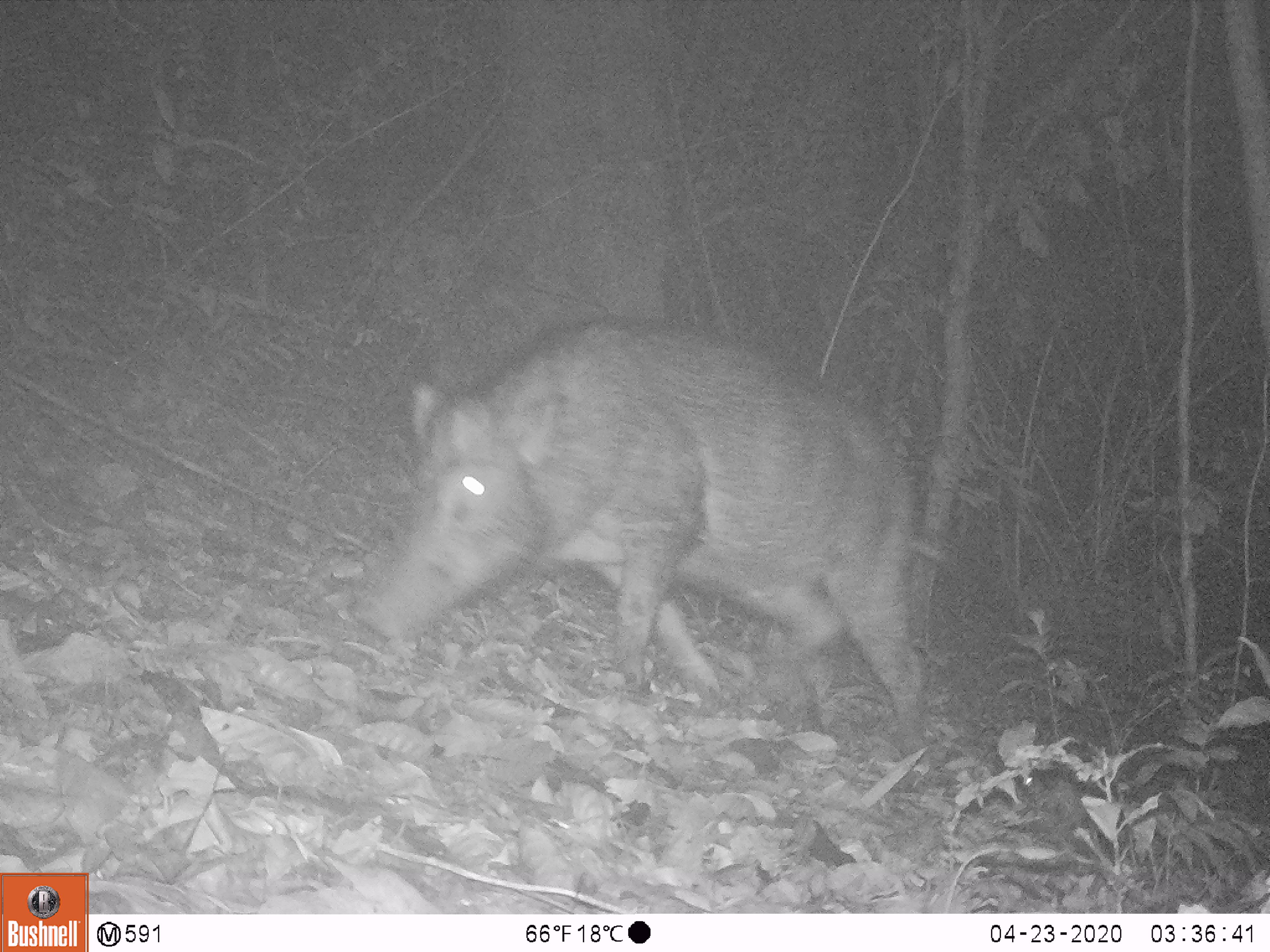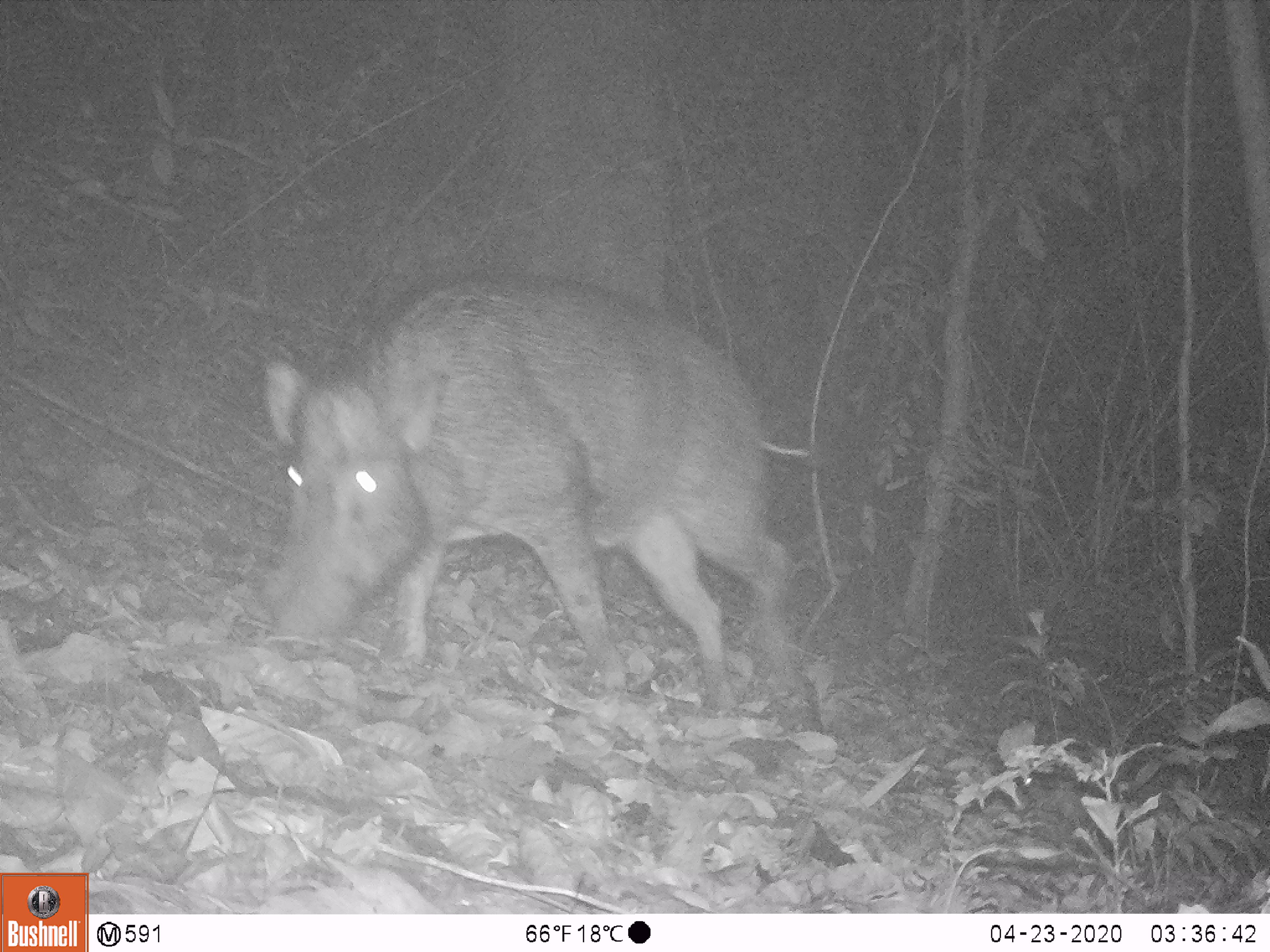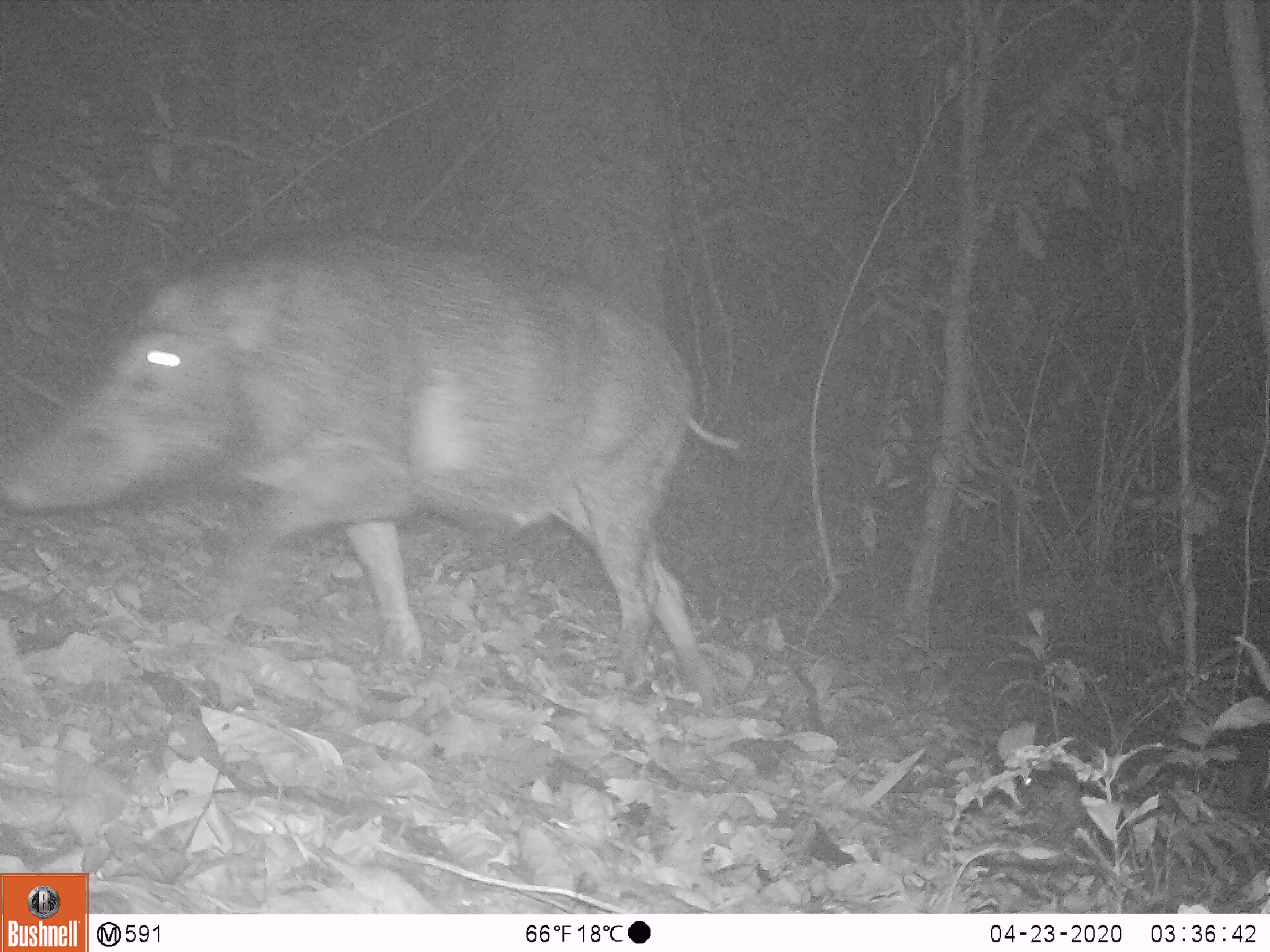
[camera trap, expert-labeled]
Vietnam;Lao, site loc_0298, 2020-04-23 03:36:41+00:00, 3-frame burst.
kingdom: Animalia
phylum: Chordata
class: Mammalia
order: Artiodactyla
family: Suidae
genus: Sus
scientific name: Sus scrofa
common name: eurasian wild pig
Eurasian wild pig (Sus scrofa). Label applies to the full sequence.